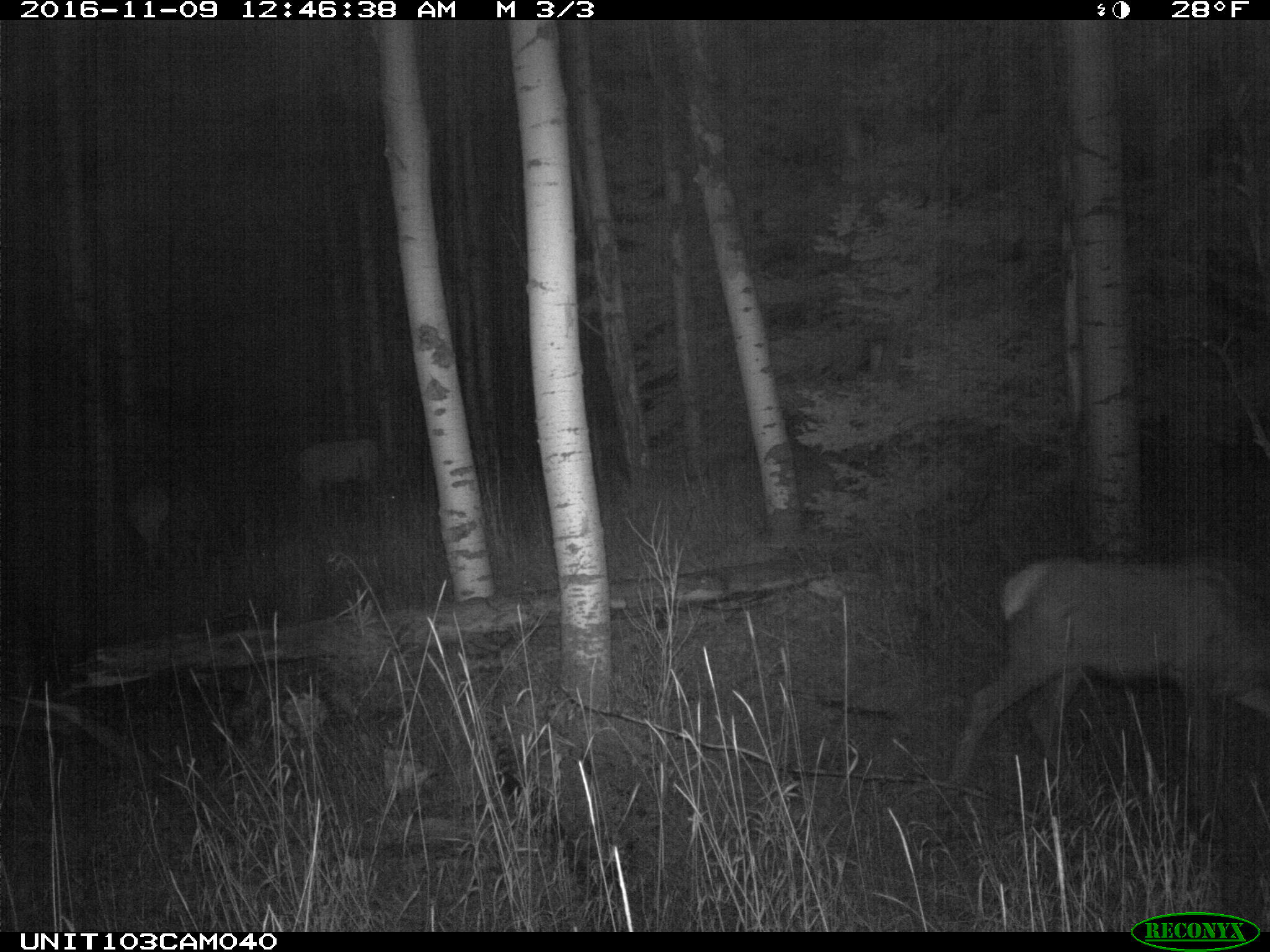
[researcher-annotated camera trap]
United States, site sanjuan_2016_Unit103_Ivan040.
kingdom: Animalia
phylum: Chordata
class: Mammalia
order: Artiodactyla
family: Cervidae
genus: Cervus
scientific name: Cervus elaphus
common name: red deer